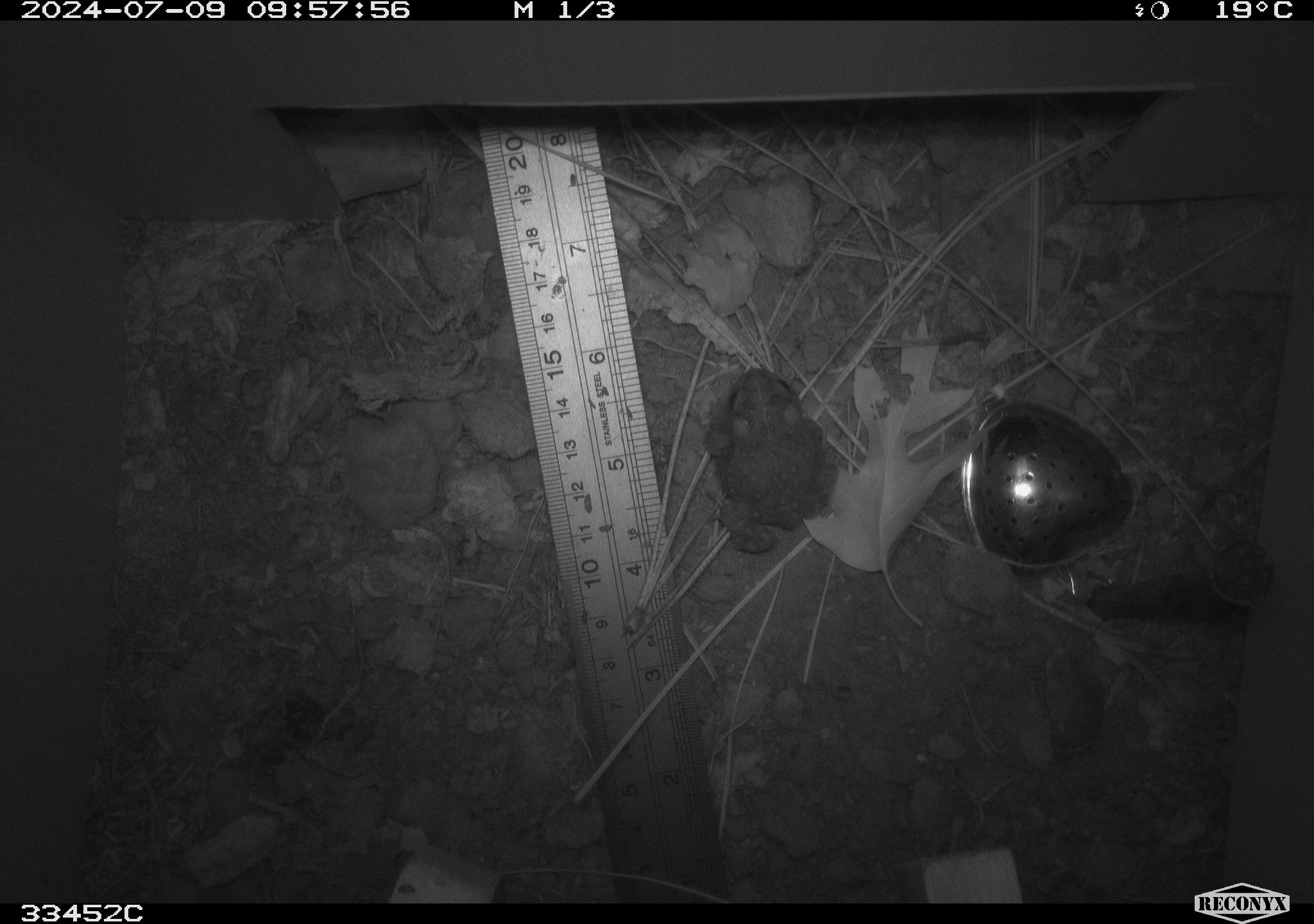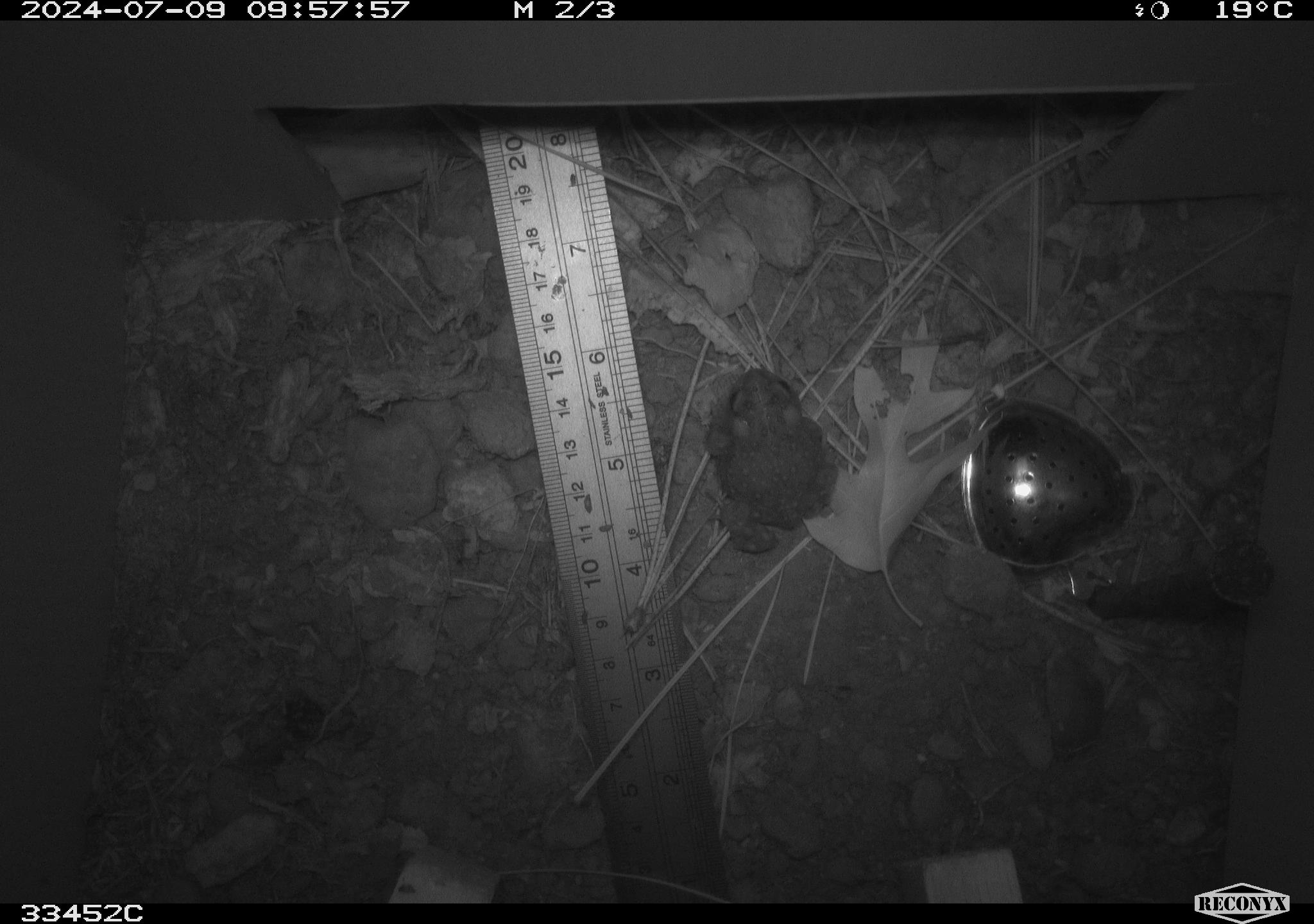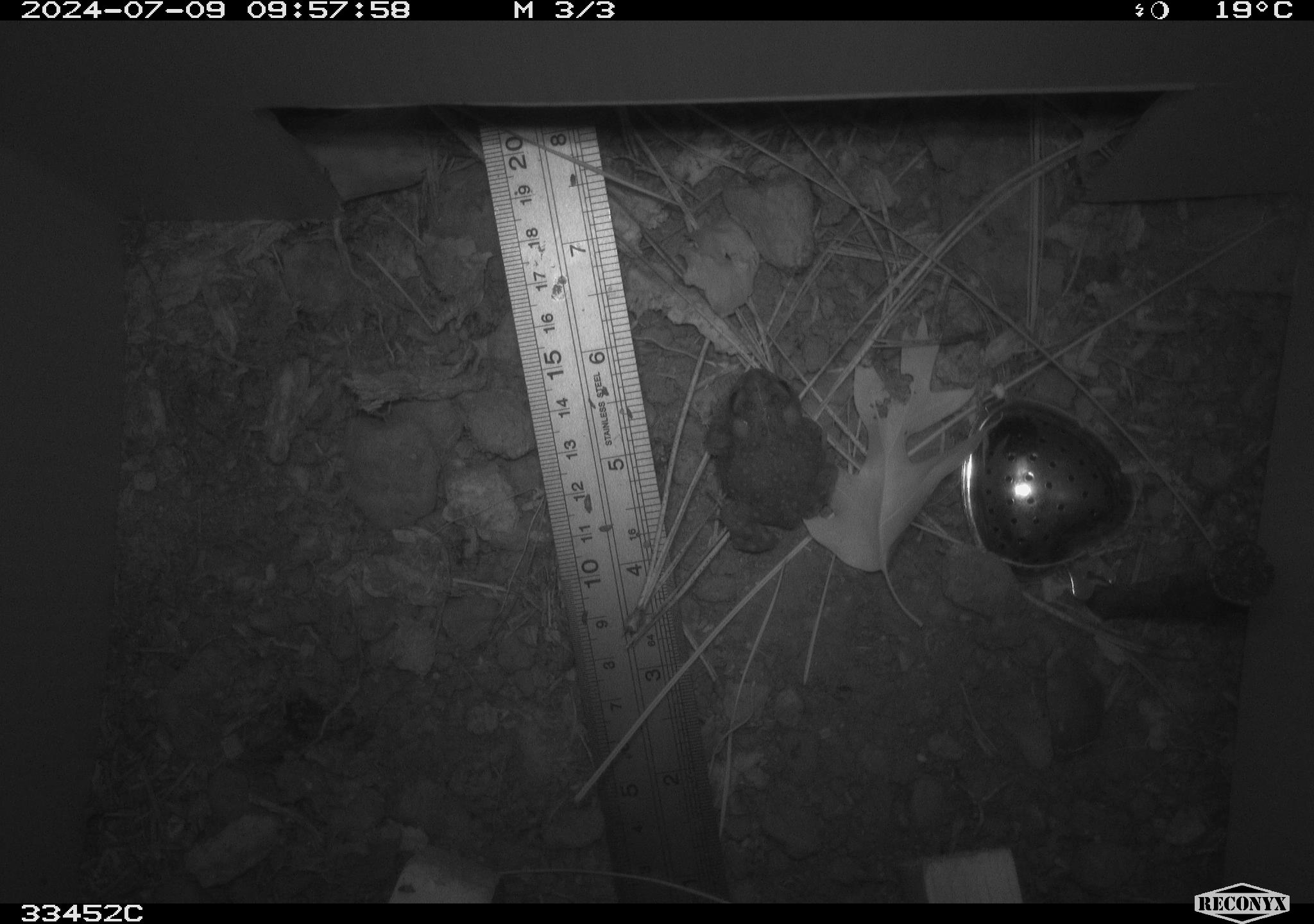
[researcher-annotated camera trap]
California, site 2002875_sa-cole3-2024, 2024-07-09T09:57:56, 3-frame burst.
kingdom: Animalia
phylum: Chordata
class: Amphibia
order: Anura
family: Bufonidae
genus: Anaxyrus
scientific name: Anaxyrus boreas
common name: western toad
Western toad (Anaxyrus boreas).